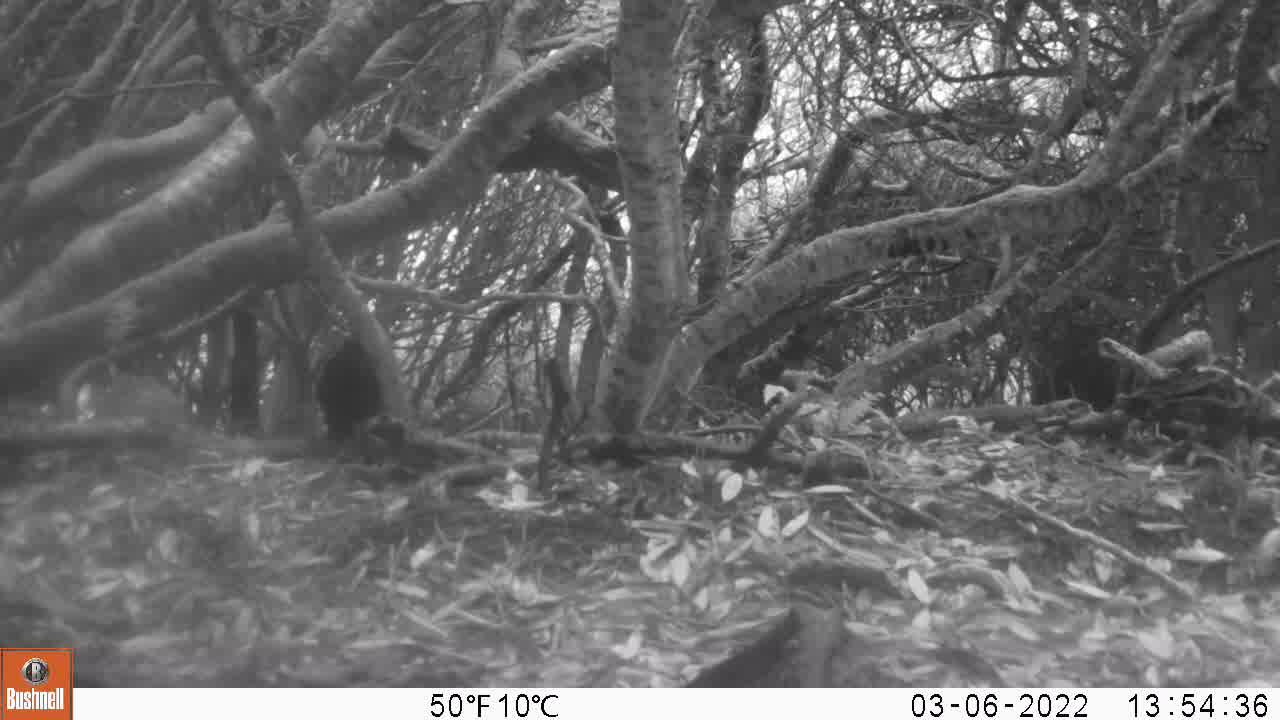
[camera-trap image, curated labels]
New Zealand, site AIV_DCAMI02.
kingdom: Animalia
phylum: Chordata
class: Aves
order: Passeriformes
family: Turdidae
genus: Turdus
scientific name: Turdus merula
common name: eurasian blackbird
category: blackbird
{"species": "blackbird (eurasian blackbird) (Turdus merula)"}